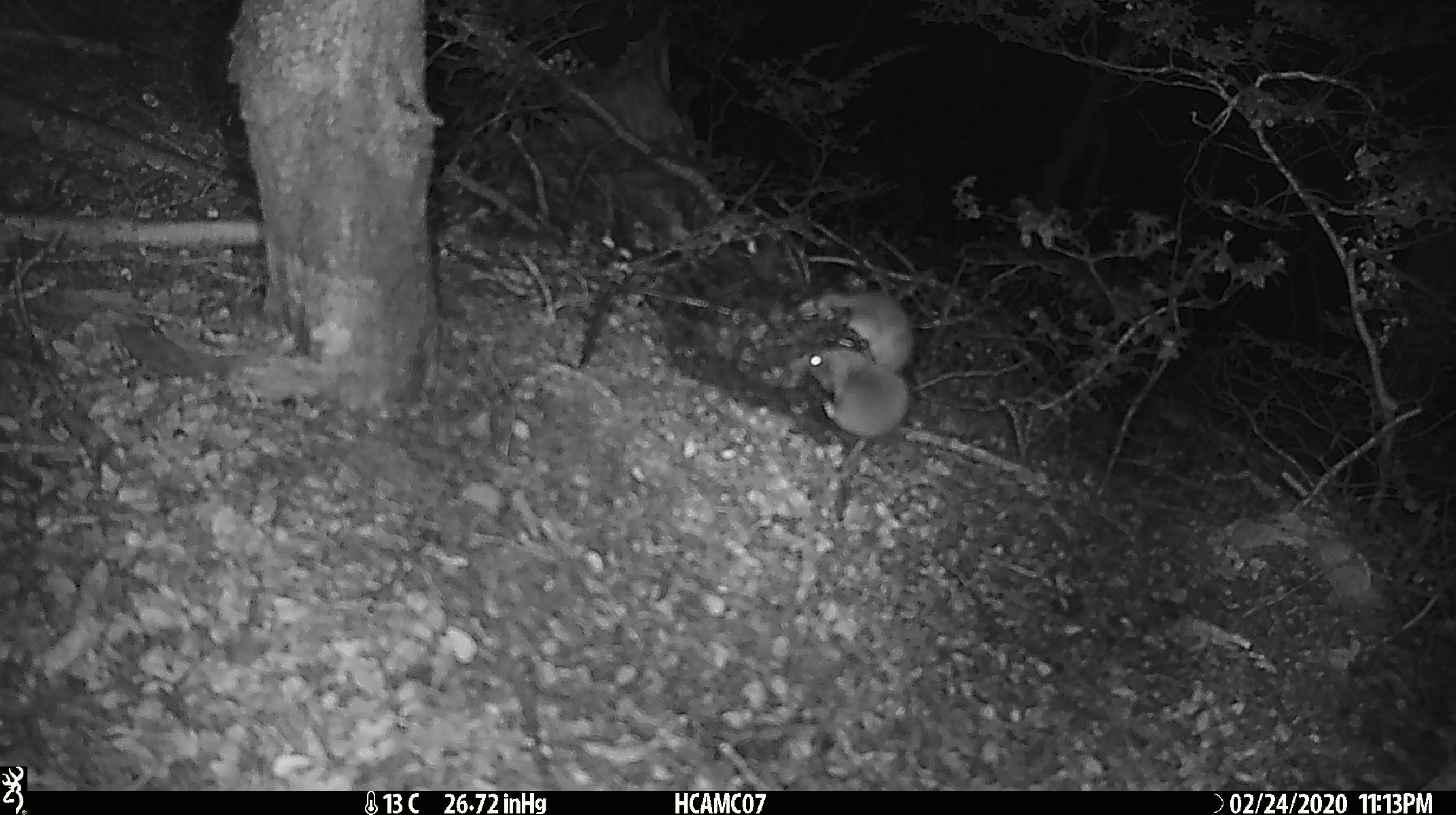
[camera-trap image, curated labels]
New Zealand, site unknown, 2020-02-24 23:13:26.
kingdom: Animalia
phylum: Chordata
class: Mammalia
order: Rodentia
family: Muridae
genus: Mus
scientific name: Mus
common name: mouse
Mouse (Mus).